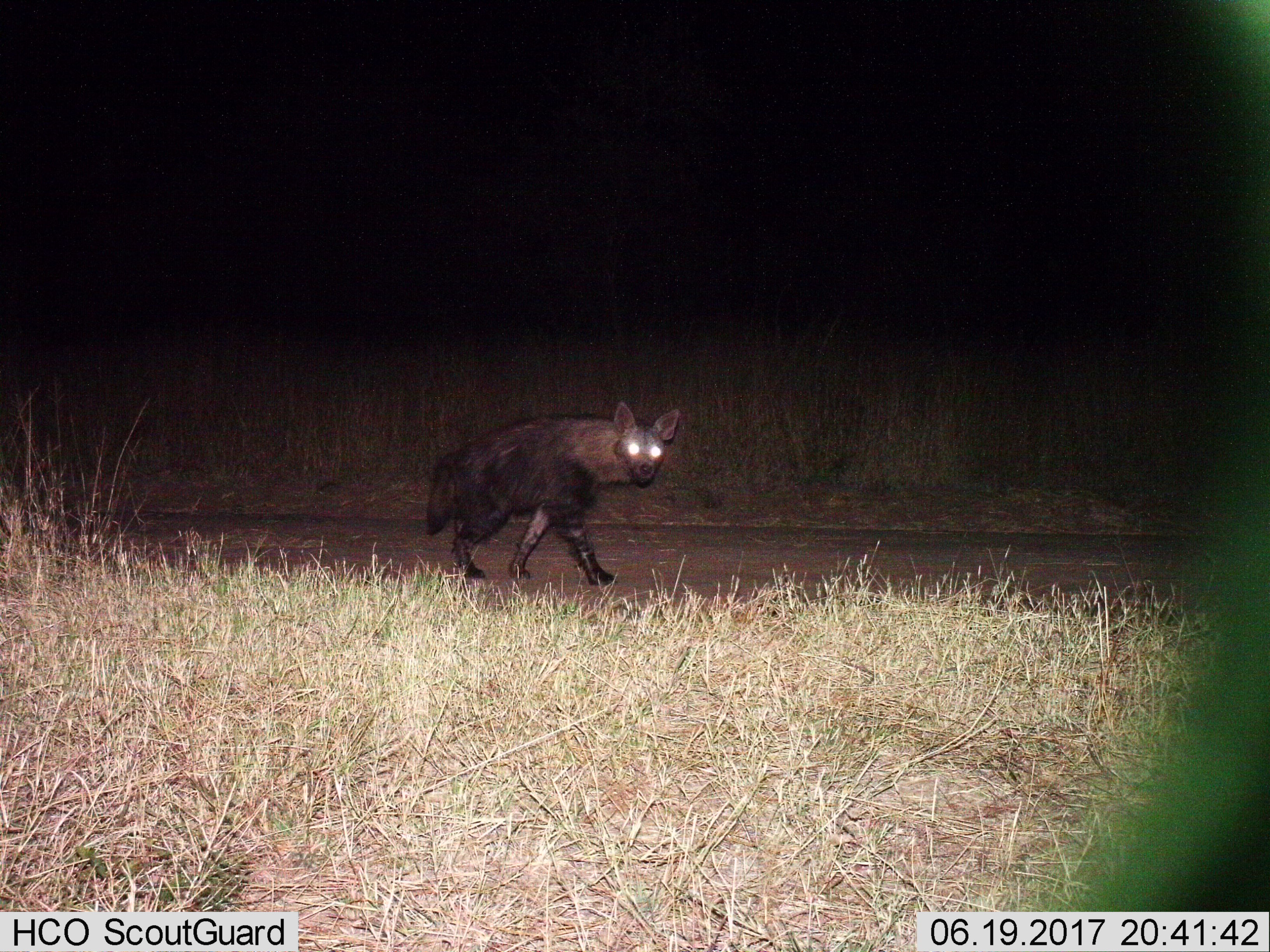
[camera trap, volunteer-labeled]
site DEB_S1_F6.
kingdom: Animalia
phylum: Chordata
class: Mammalia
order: Carnivora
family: Hyaenidae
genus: Parahyaena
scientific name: Parahyaena brunnea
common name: brown hyena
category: hyenabrown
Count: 1.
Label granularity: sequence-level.